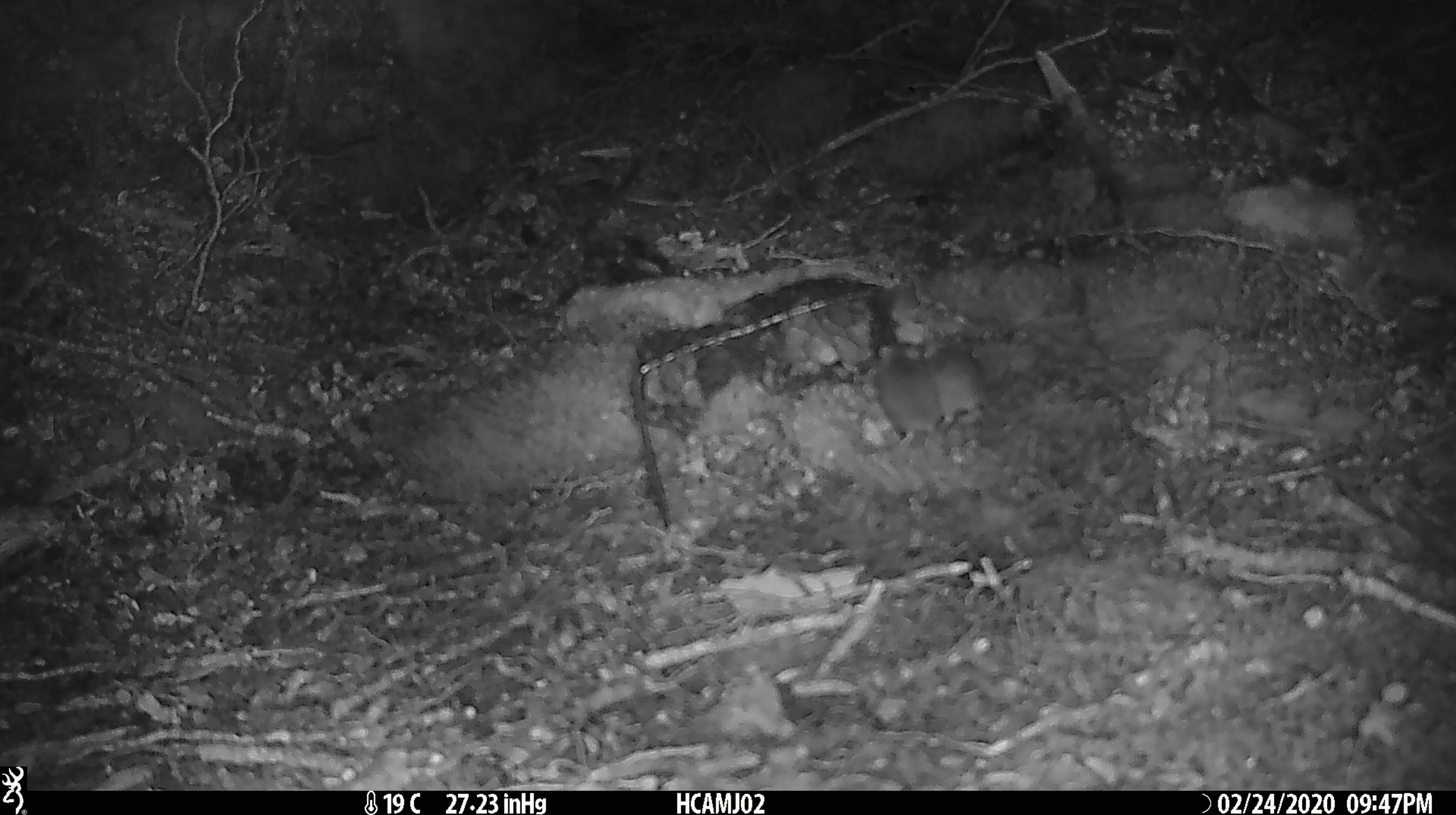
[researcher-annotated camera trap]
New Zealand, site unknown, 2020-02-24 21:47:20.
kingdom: Animalia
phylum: Chordata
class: Mammalia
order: Rodentia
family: Muridae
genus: Mus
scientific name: Mus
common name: mouse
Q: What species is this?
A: Mouse (Mus).